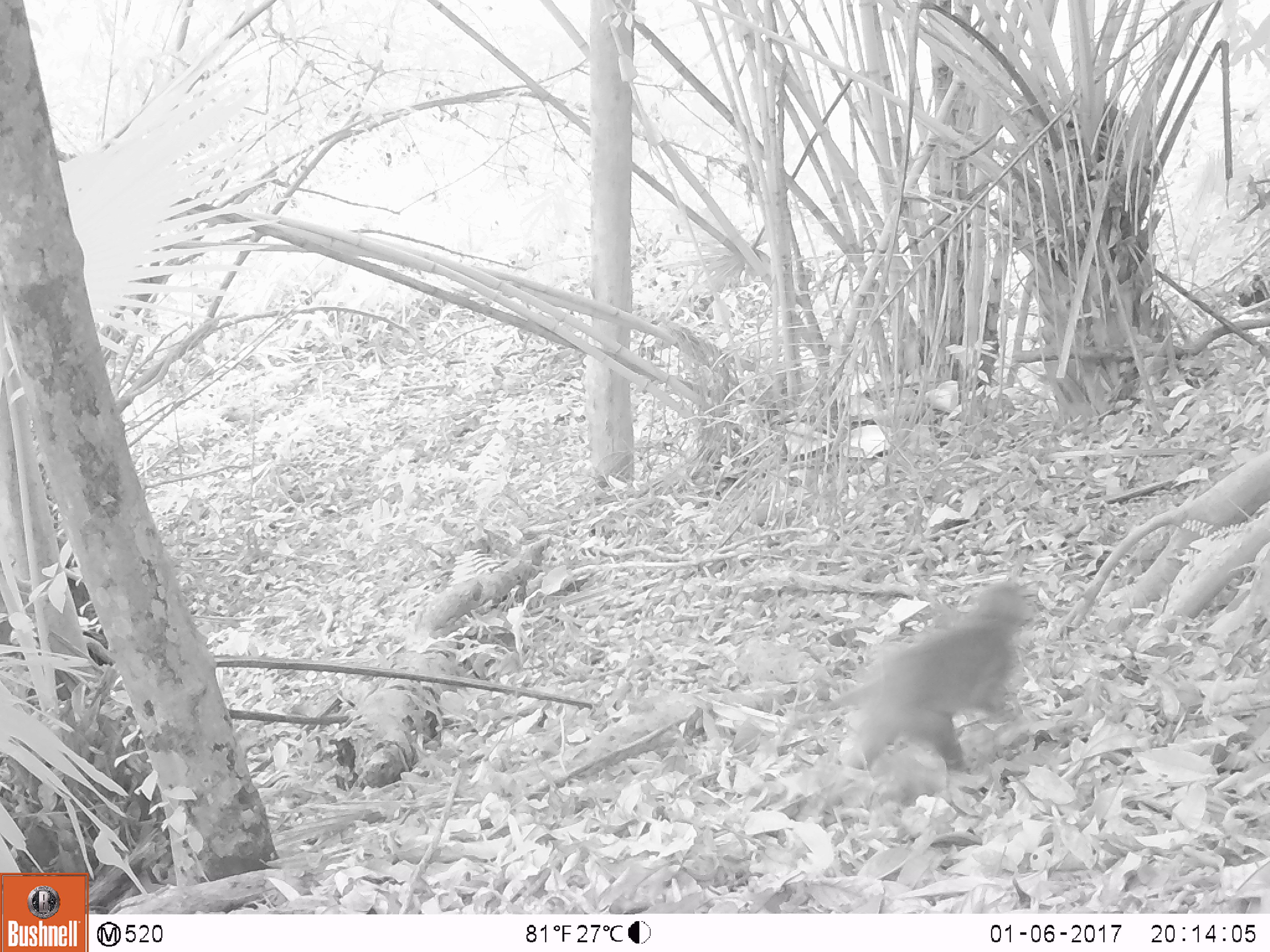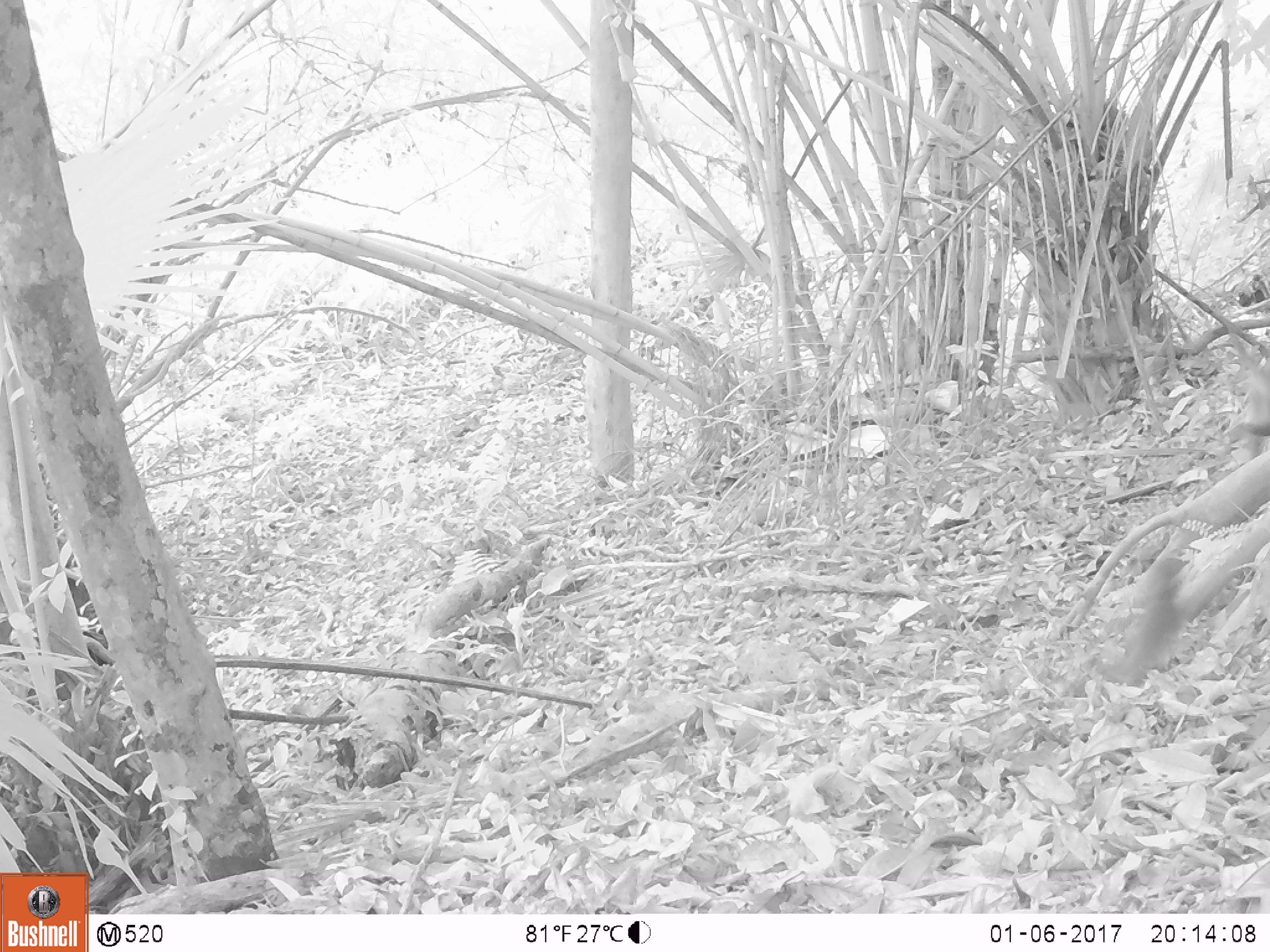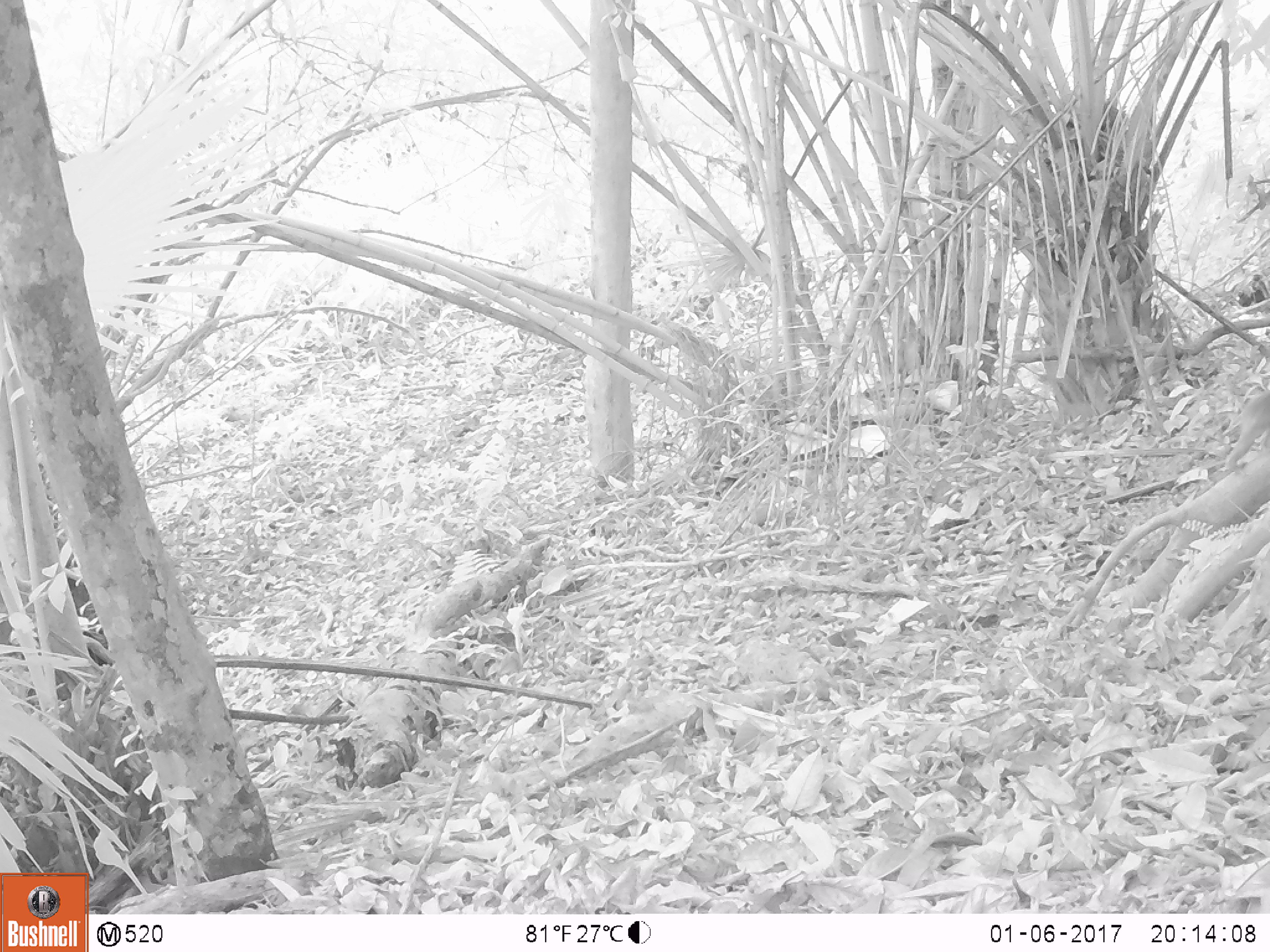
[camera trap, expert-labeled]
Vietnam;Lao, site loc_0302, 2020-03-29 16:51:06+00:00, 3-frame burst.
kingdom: Animalia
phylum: Chordata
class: Mammalia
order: Primates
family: Cercopithecidae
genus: Macaca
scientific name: Macaca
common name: macaques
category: assam or rhesus macaque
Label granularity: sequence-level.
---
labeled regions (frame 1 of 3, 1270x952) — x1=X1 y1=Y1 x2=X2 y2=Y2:
assam or rhesus macaque: x1=836 y1=574 x2=1035 y2=775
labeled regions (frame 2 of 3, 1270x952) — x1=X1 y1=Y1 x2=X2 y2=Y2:
assam or rhesus macaque: x1=1088 y1=553 x2=1192 y2=686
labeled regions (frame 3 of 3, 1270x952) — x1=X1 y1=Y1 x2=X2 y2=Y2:
assam or rhesus macaque: x1=1224 y1=386 x2=1269 y2=472